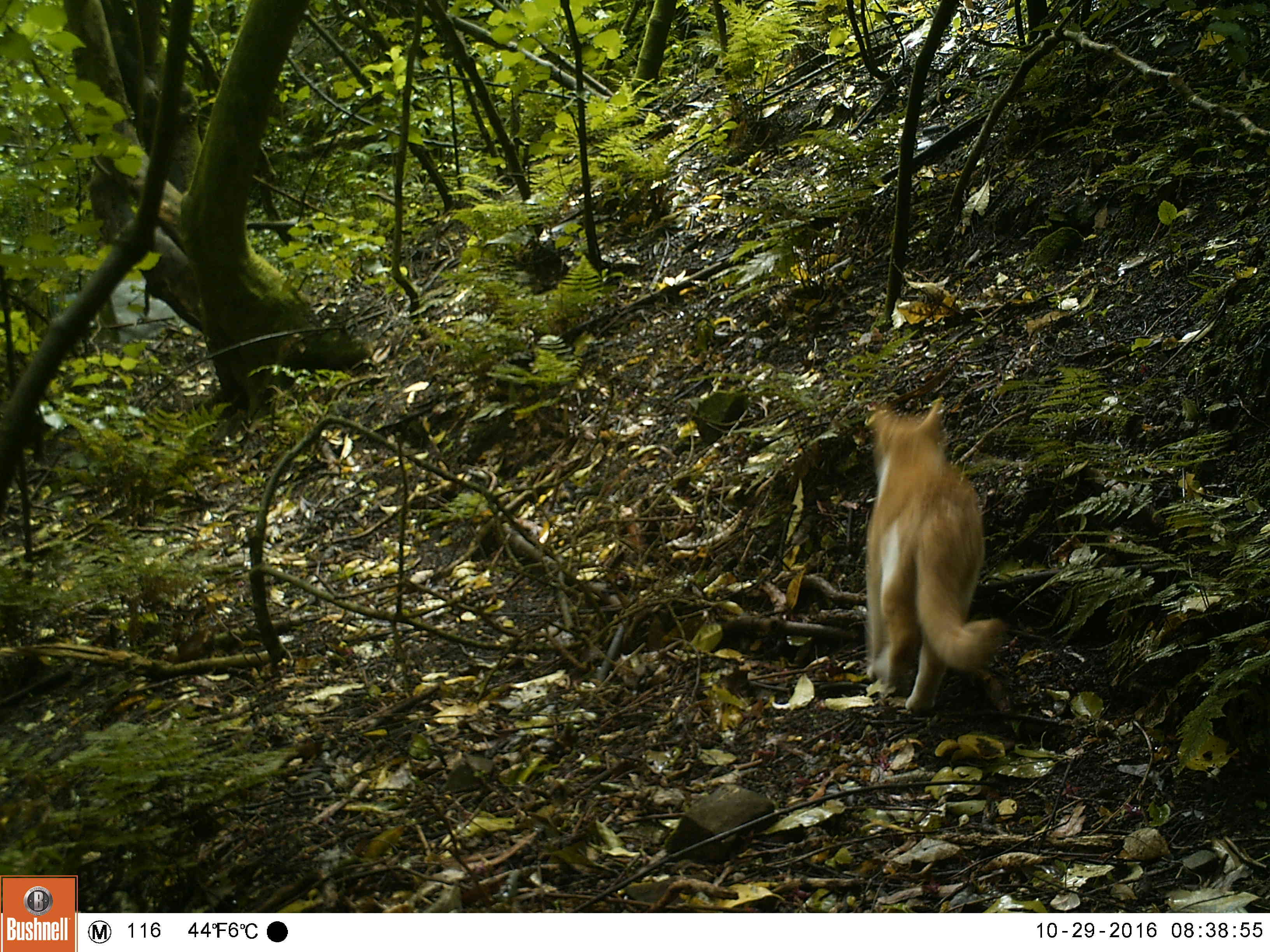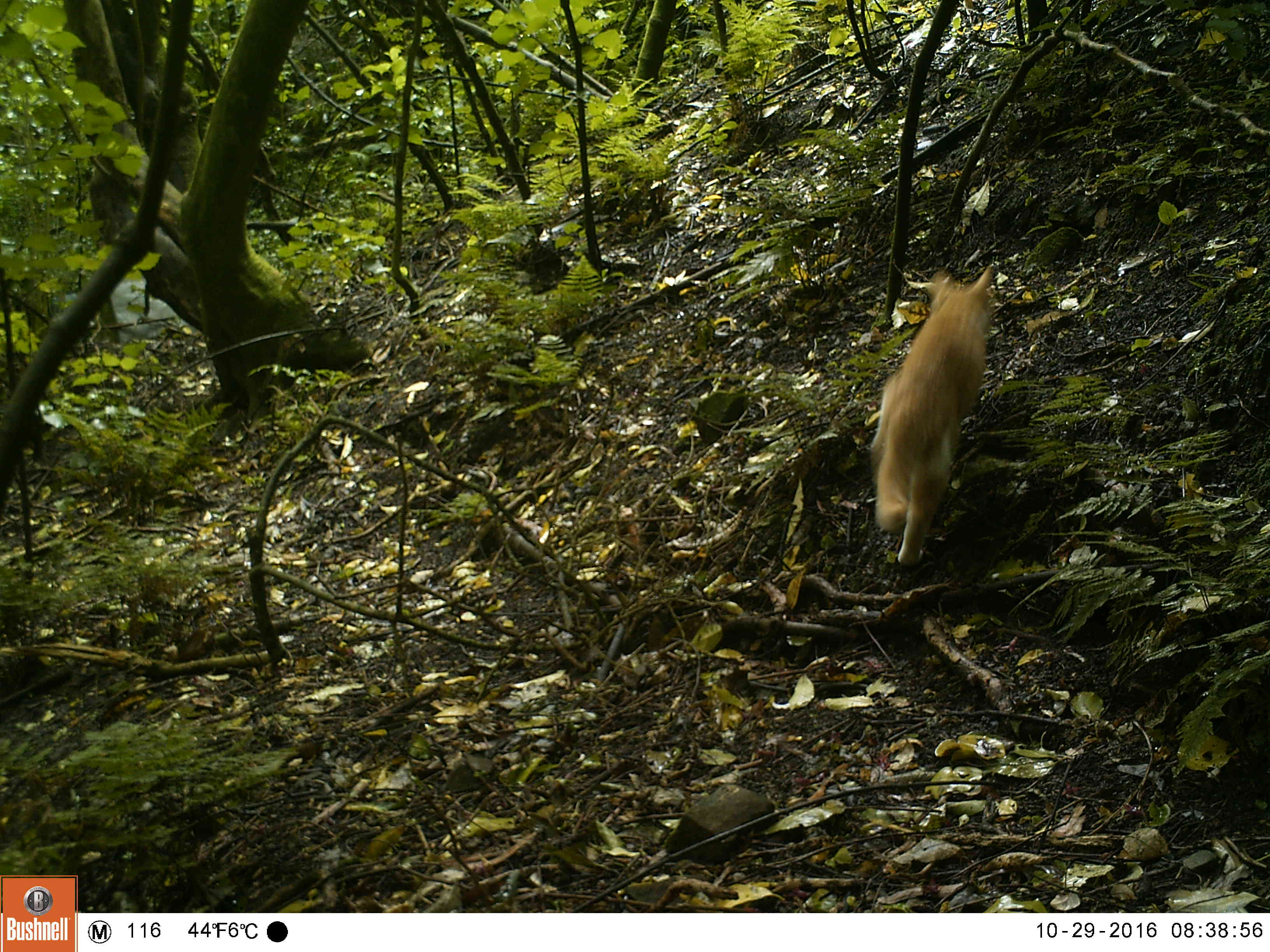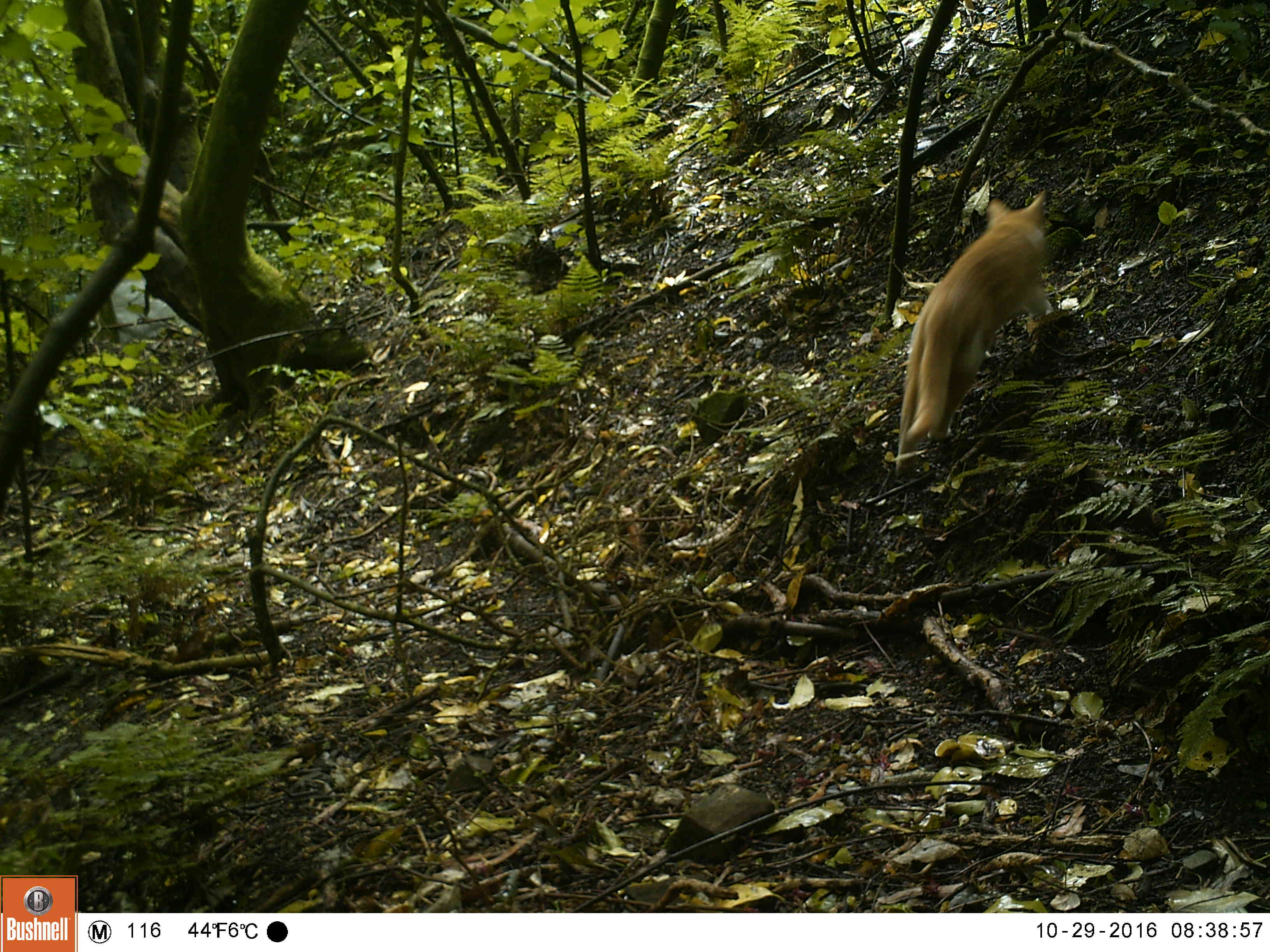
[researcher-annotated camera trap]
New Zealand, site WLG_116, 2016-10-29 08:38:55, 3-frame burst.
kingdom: Animalia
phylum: Chordata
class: Mammalia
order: Carnivora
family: Felidae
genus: Felis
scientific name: Felis catus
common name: domestic cat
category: cat